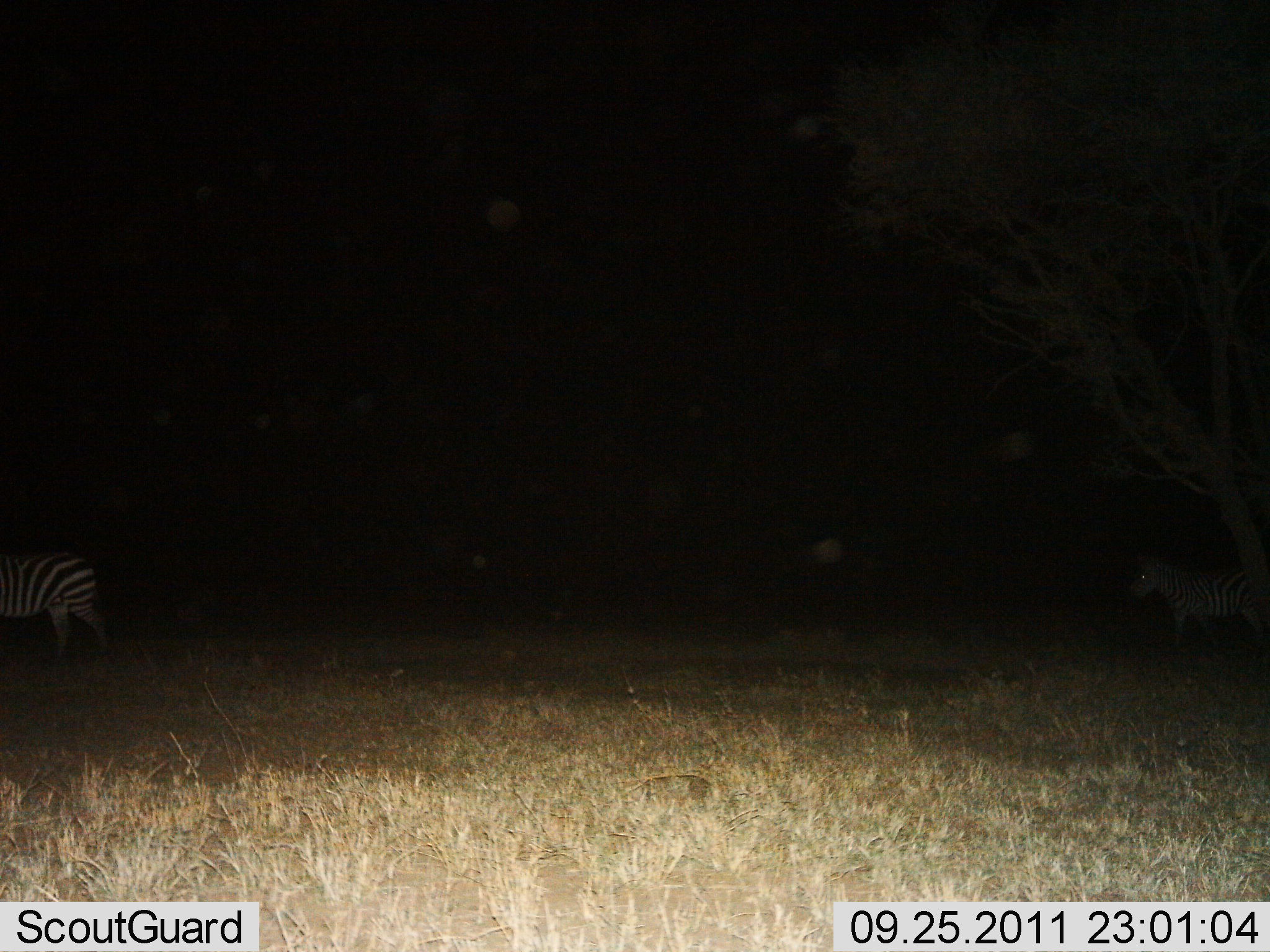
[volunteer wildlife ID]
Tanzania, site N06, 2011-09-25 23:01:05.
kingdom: Animalia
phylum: Chordata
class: Mammalia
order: Perissodactyla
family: Equidae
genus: Equus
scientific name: Equus quagga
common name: plains zebra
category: zebra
Zebra (plains zebra) (Equus quagga), count 2. Behavior (volunteer vote fractions): standing 42%, resting 0%, moving 67%, interacting 0%. Young present (vote fraction): 0%. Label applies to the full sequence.